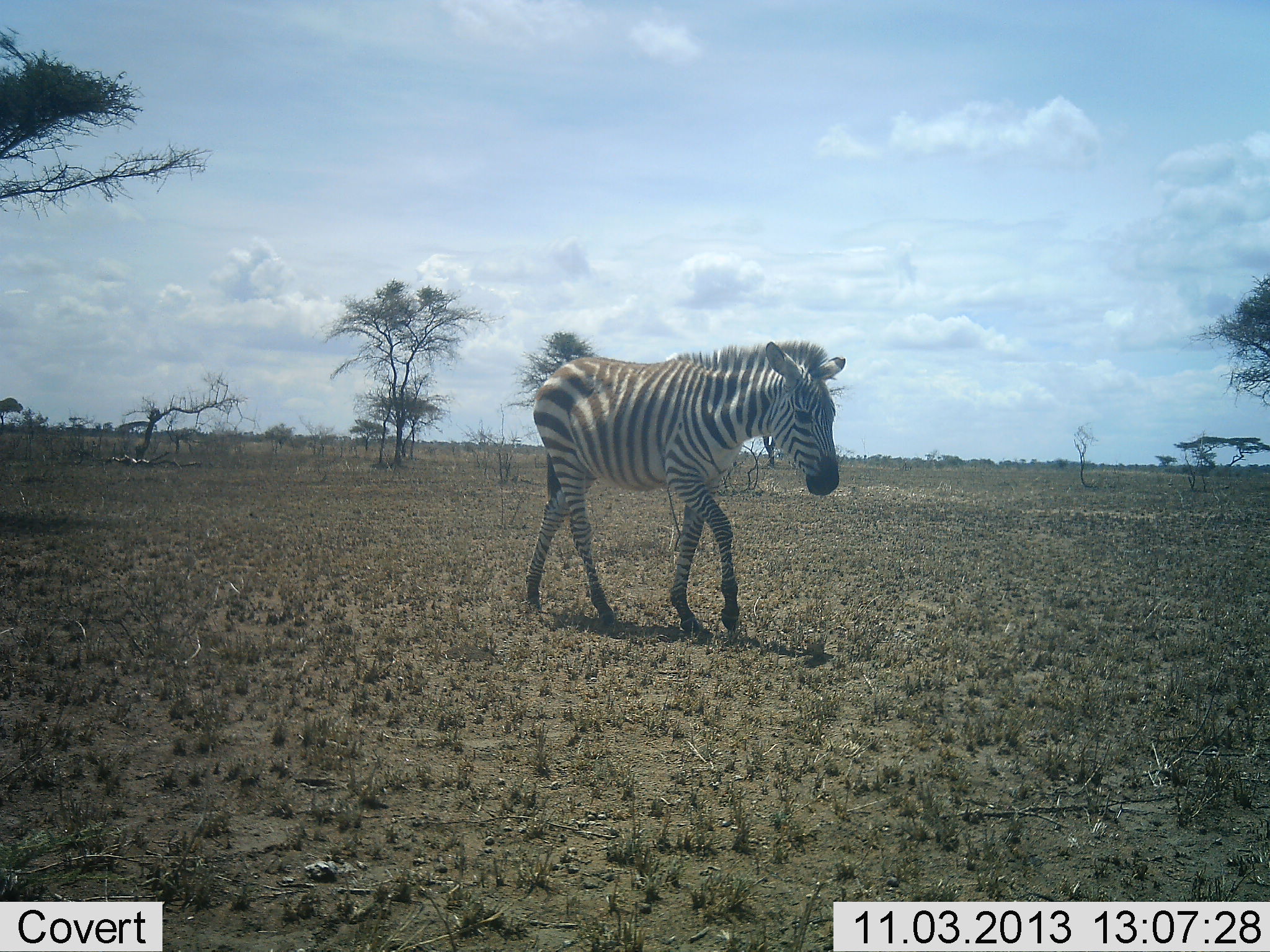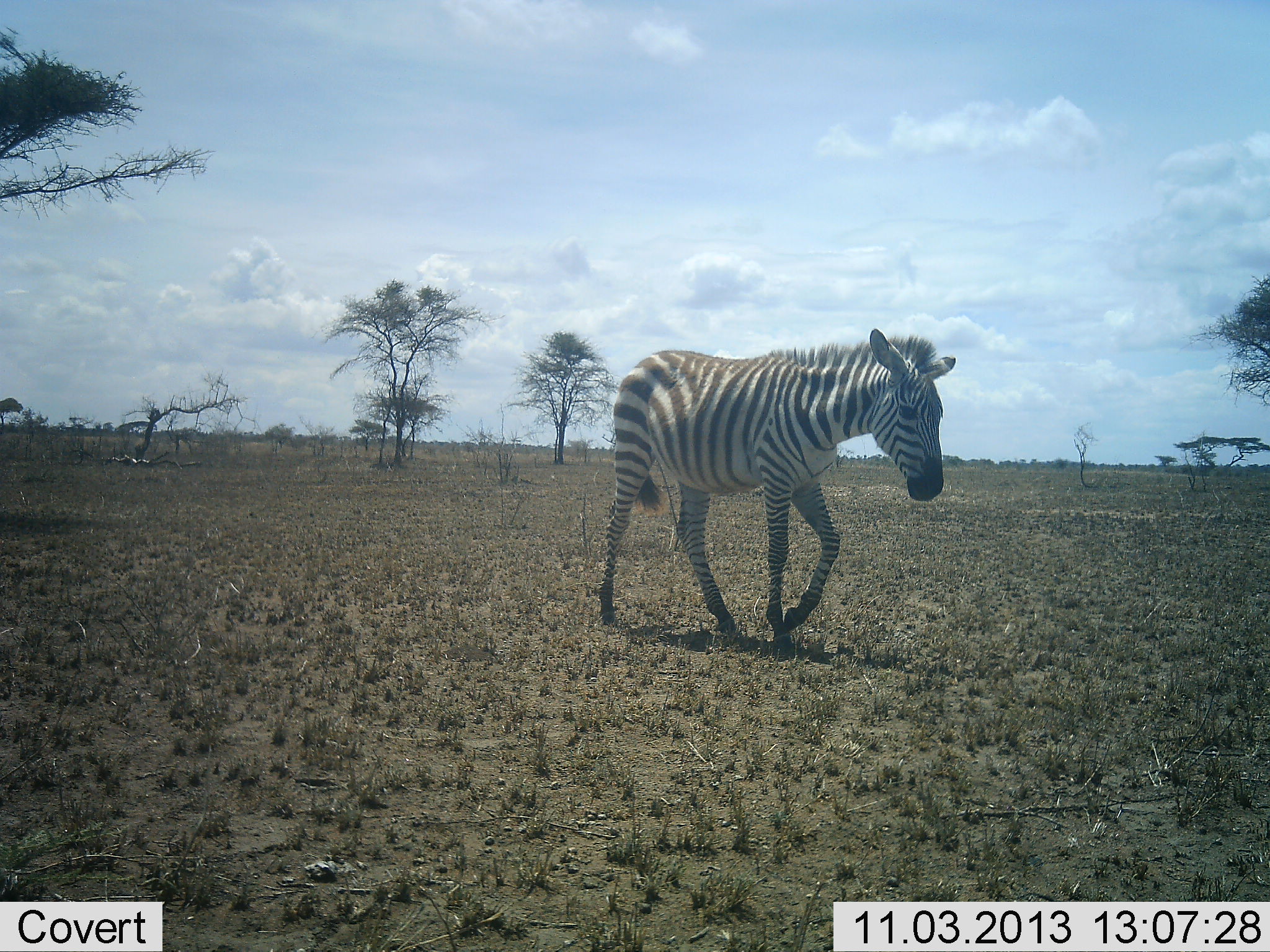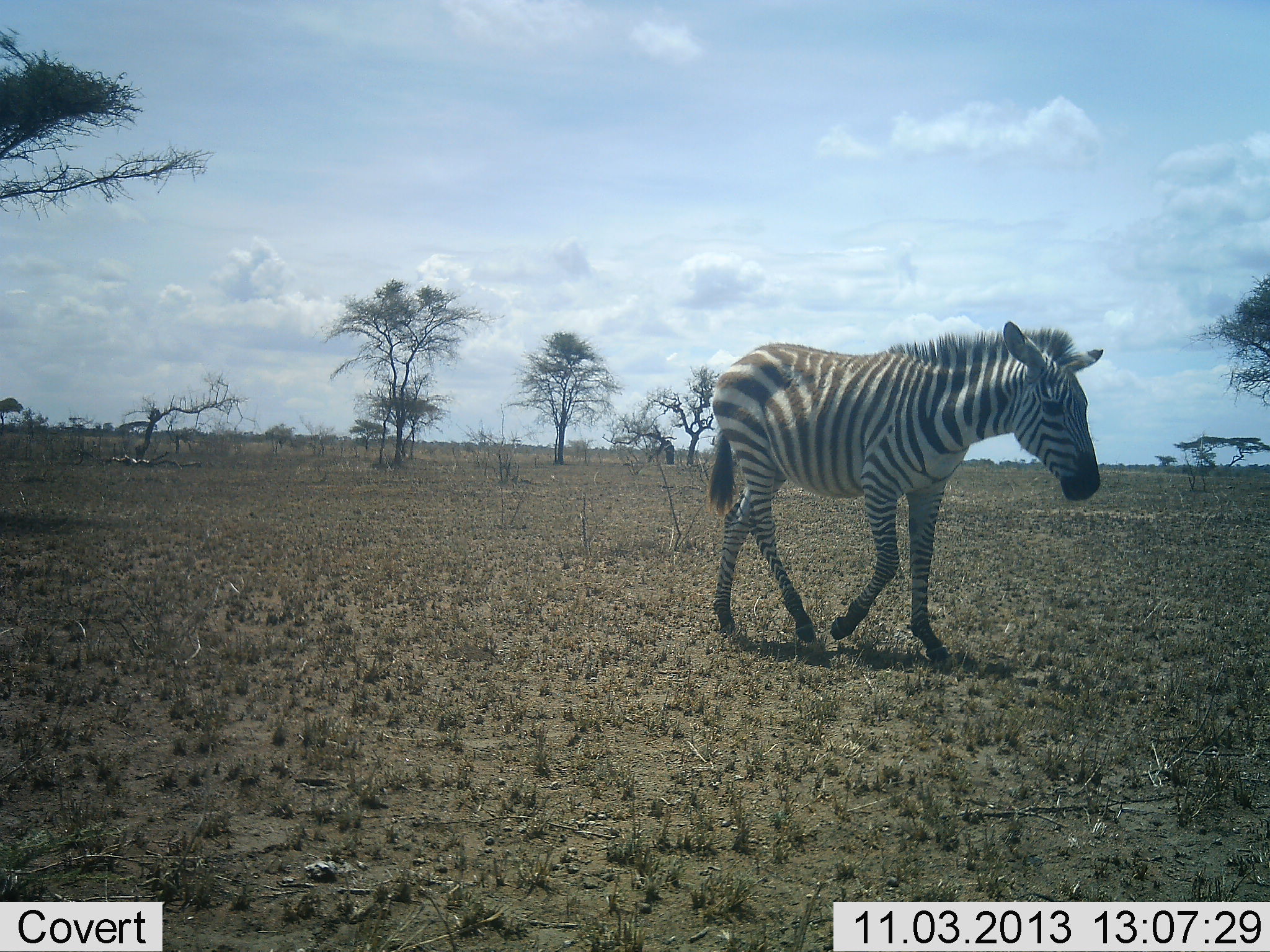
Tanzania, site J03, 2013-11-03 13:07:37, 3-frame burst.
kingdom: Animalia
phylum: Chordata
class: Mammalia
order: Perissodactyla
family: Equidae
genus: Equus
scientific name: Equus quagga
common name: plains zebra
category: zebra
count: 1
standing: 3%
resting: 0%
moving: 97%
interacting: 0%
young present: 11%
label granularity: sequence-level